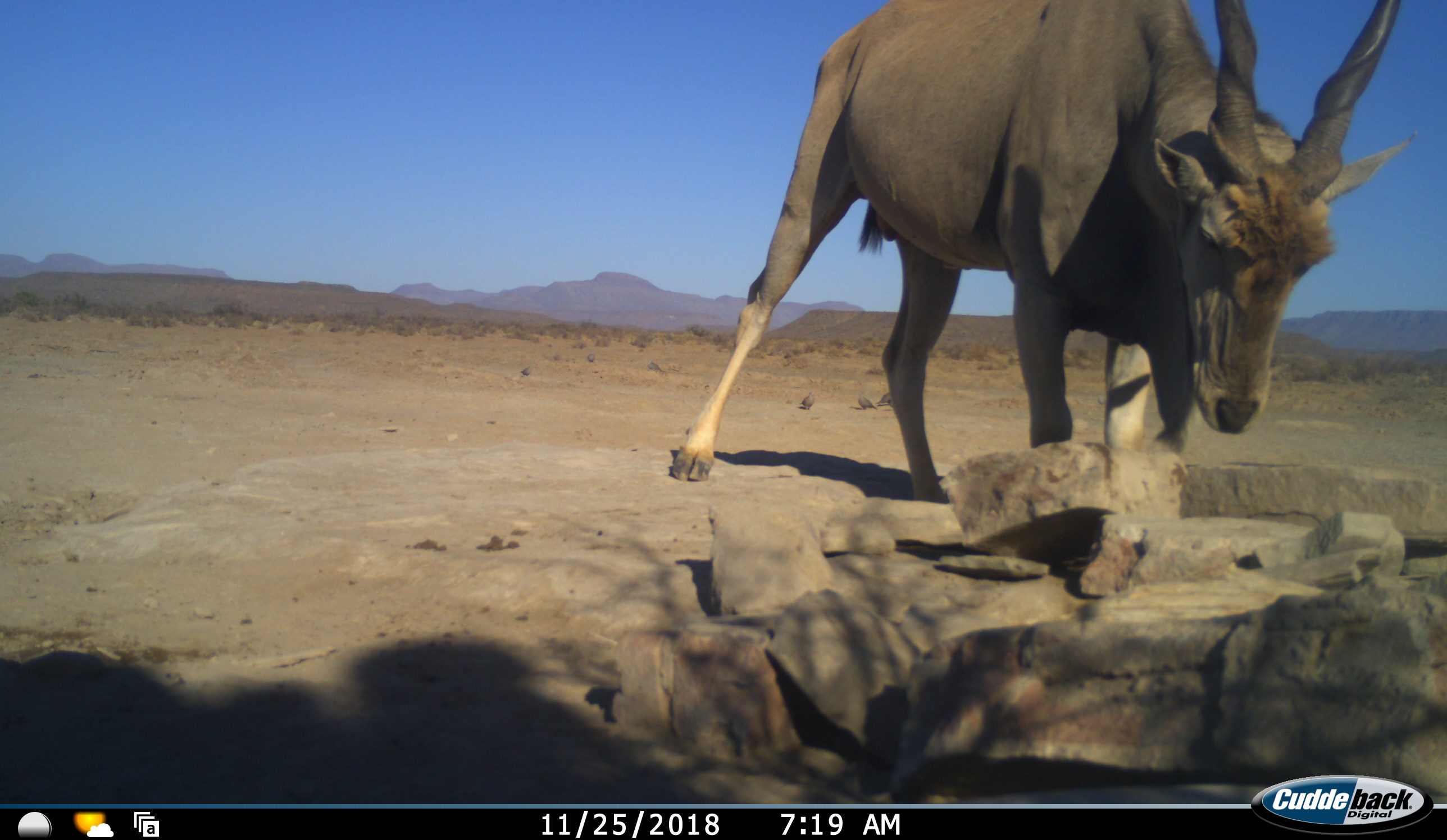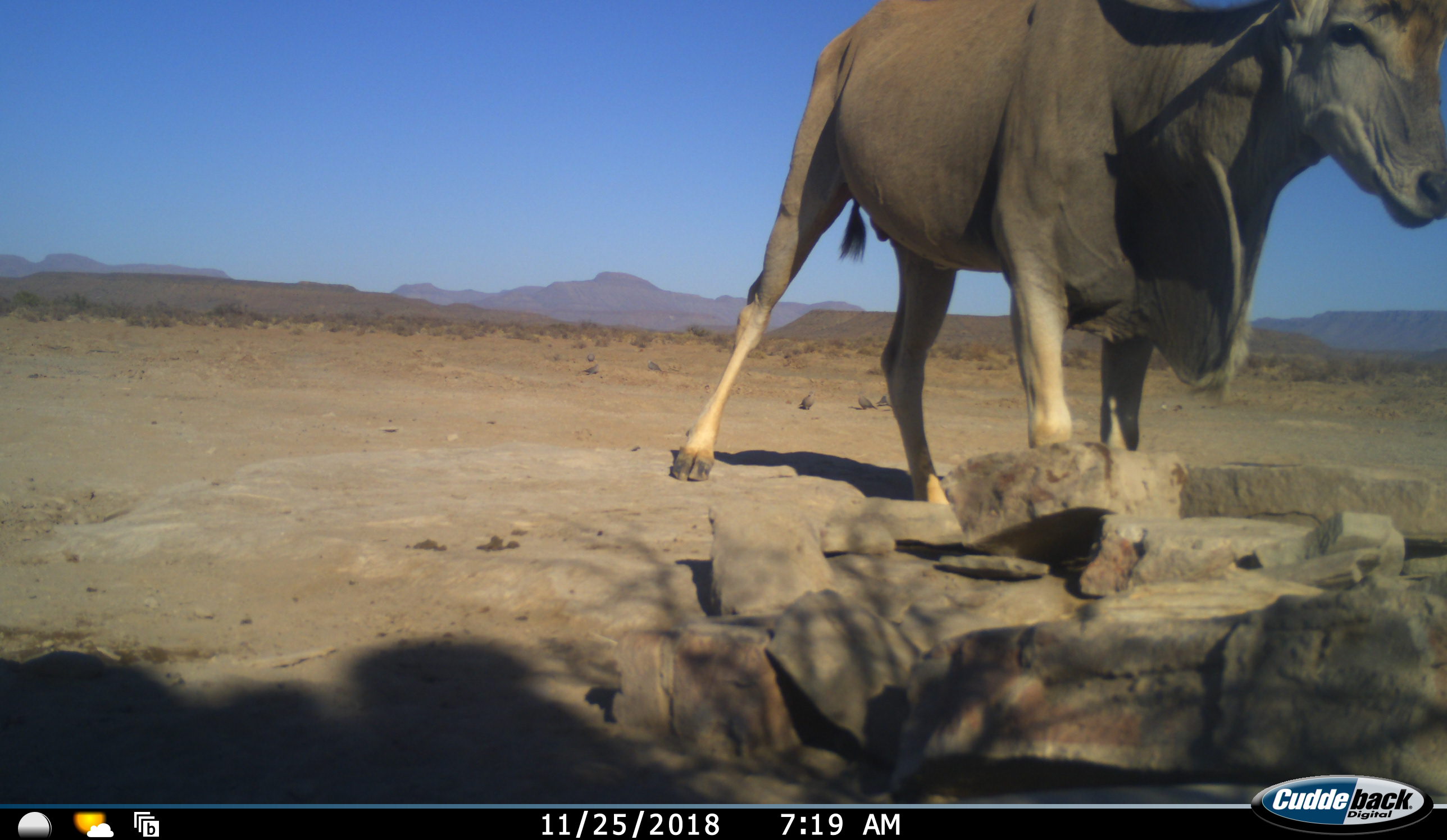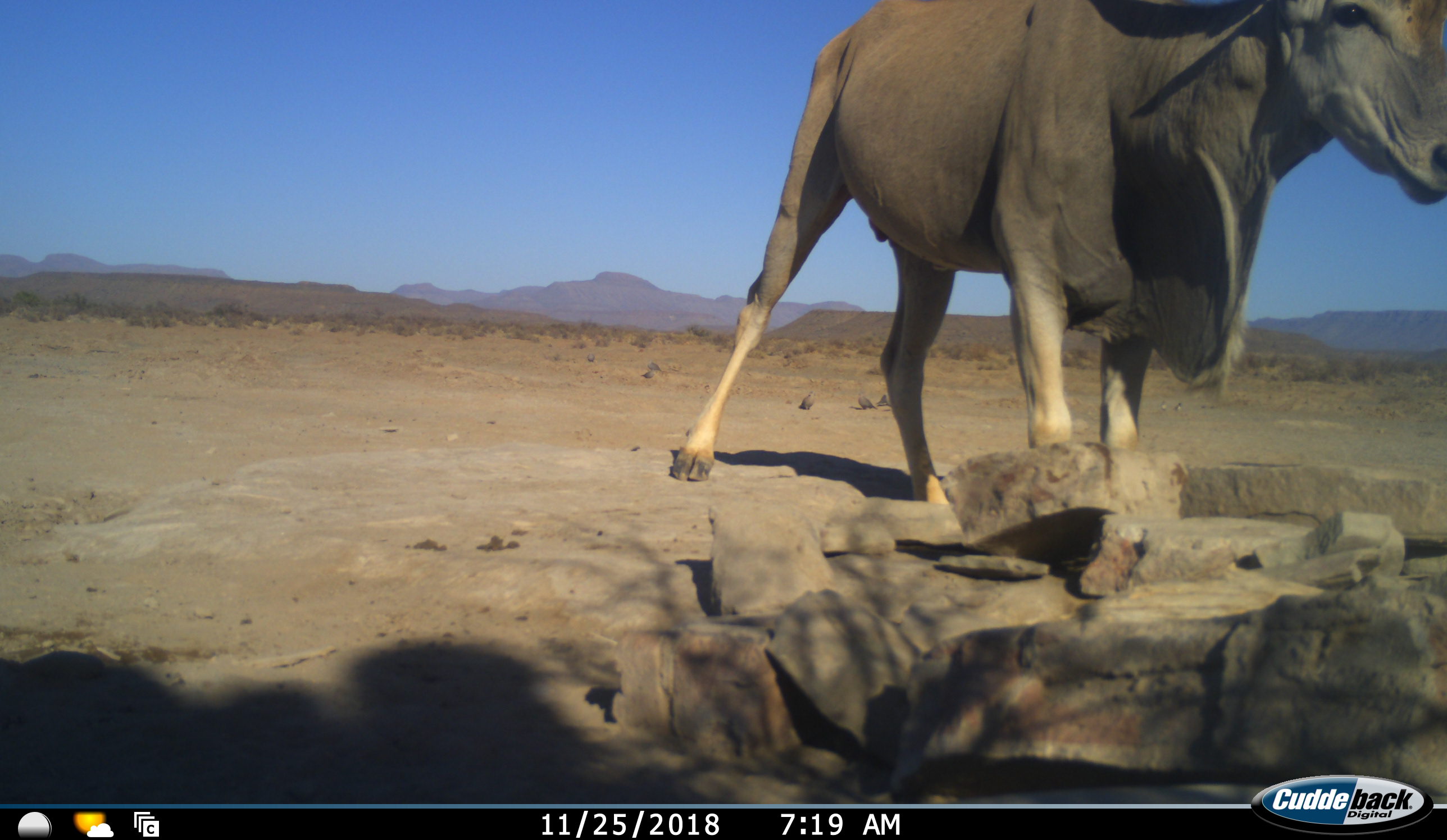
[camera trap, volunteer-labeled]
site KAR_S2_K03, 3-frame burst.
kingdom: Animalia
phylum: Chordata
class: Mammalia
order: Artiodactyla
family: Bovidae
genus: Tragelaphus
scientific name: Tragelaphus oryx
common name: eland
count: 1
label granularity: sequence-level